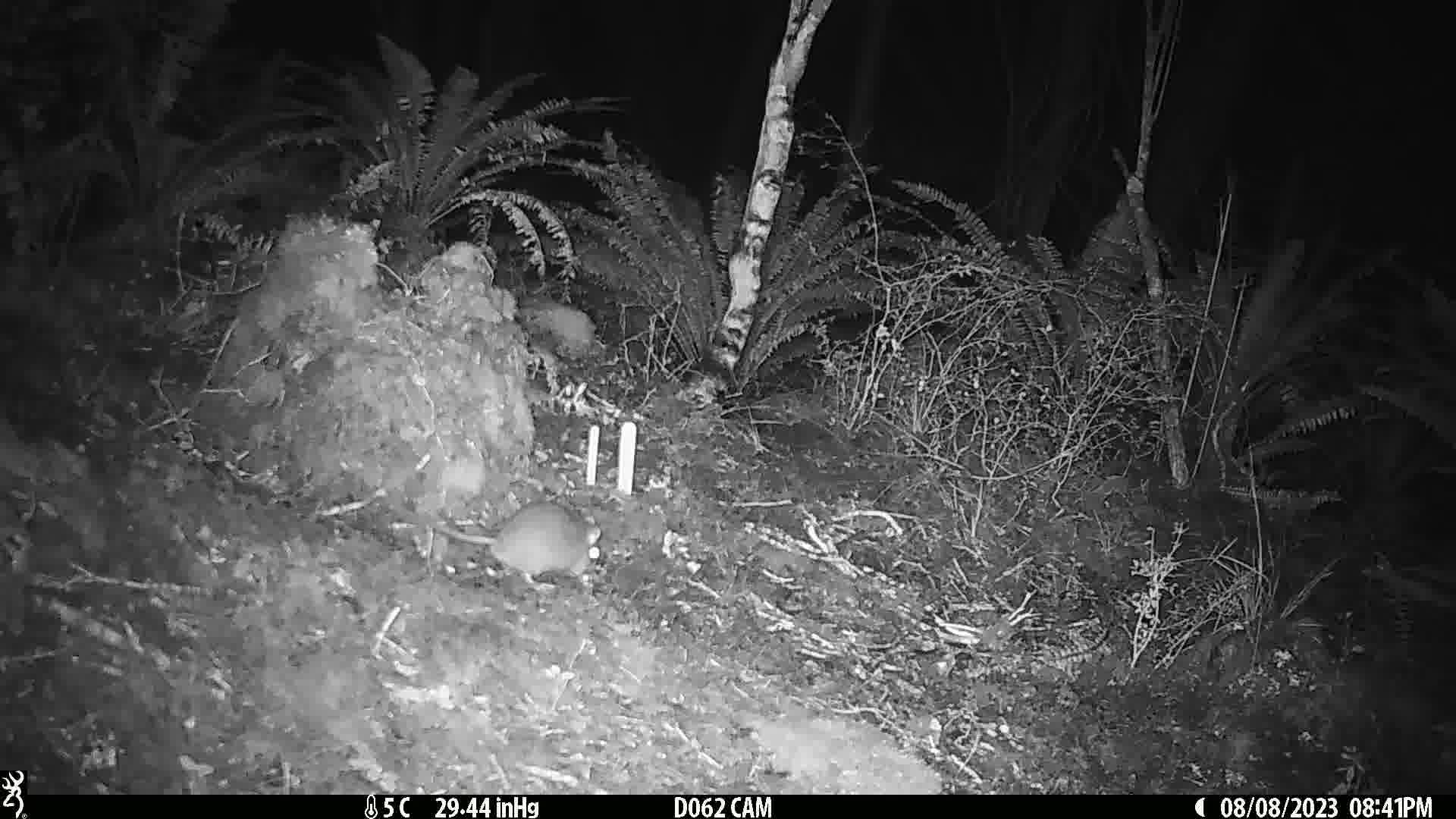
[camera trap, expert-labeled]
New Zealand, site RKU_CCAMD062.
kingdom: Animalia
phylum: Chordata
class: Mammalia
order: Rodentia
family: Muridae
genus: Rattus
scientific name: Rattus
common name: rat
Rat (Rattus).